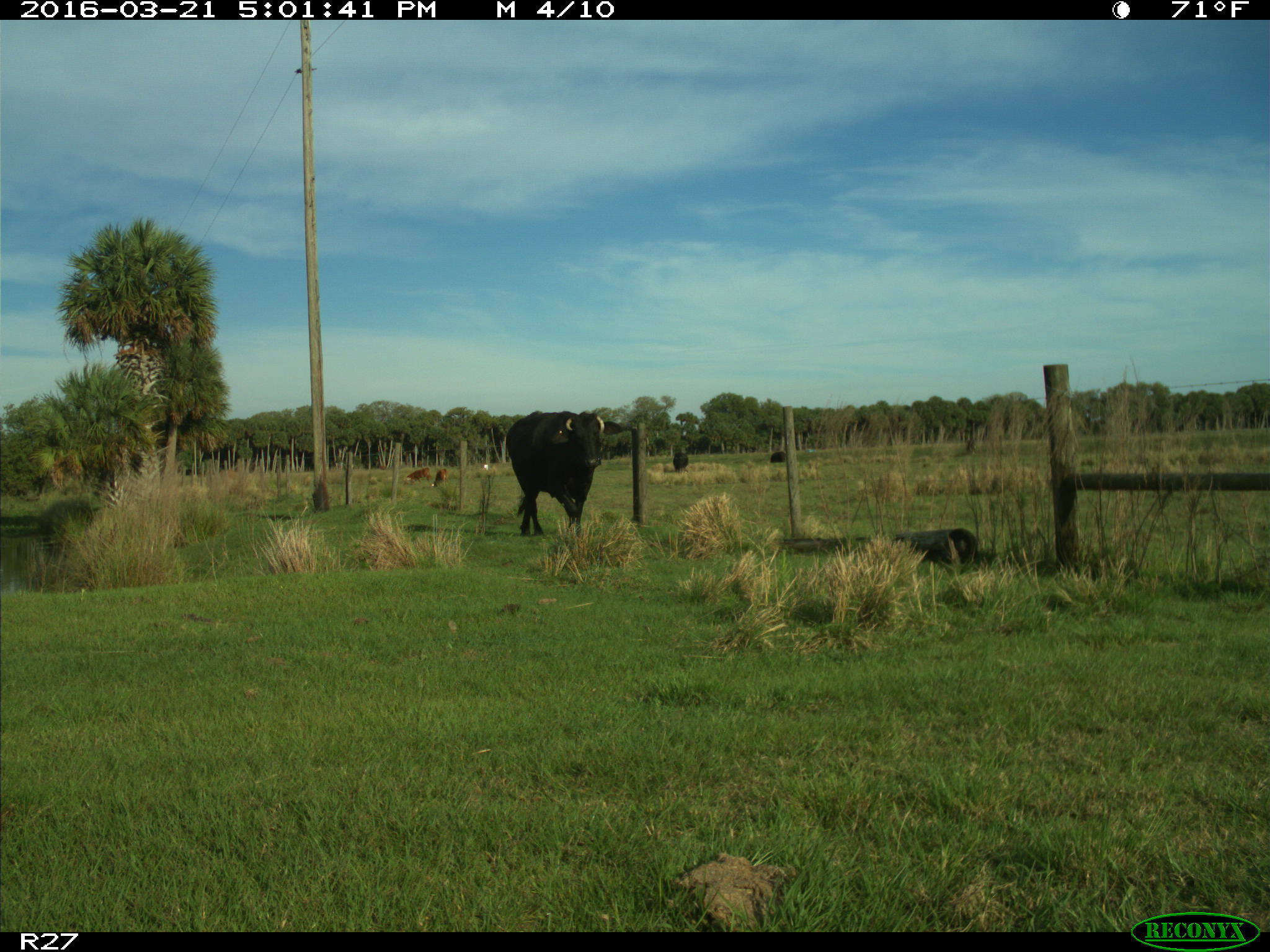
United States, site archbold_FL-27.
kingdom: Animalia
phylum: Chordata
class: Mammalia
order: Artiodactyla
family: Bovidae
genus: Bos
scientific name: Bos taurus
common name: domestic cow